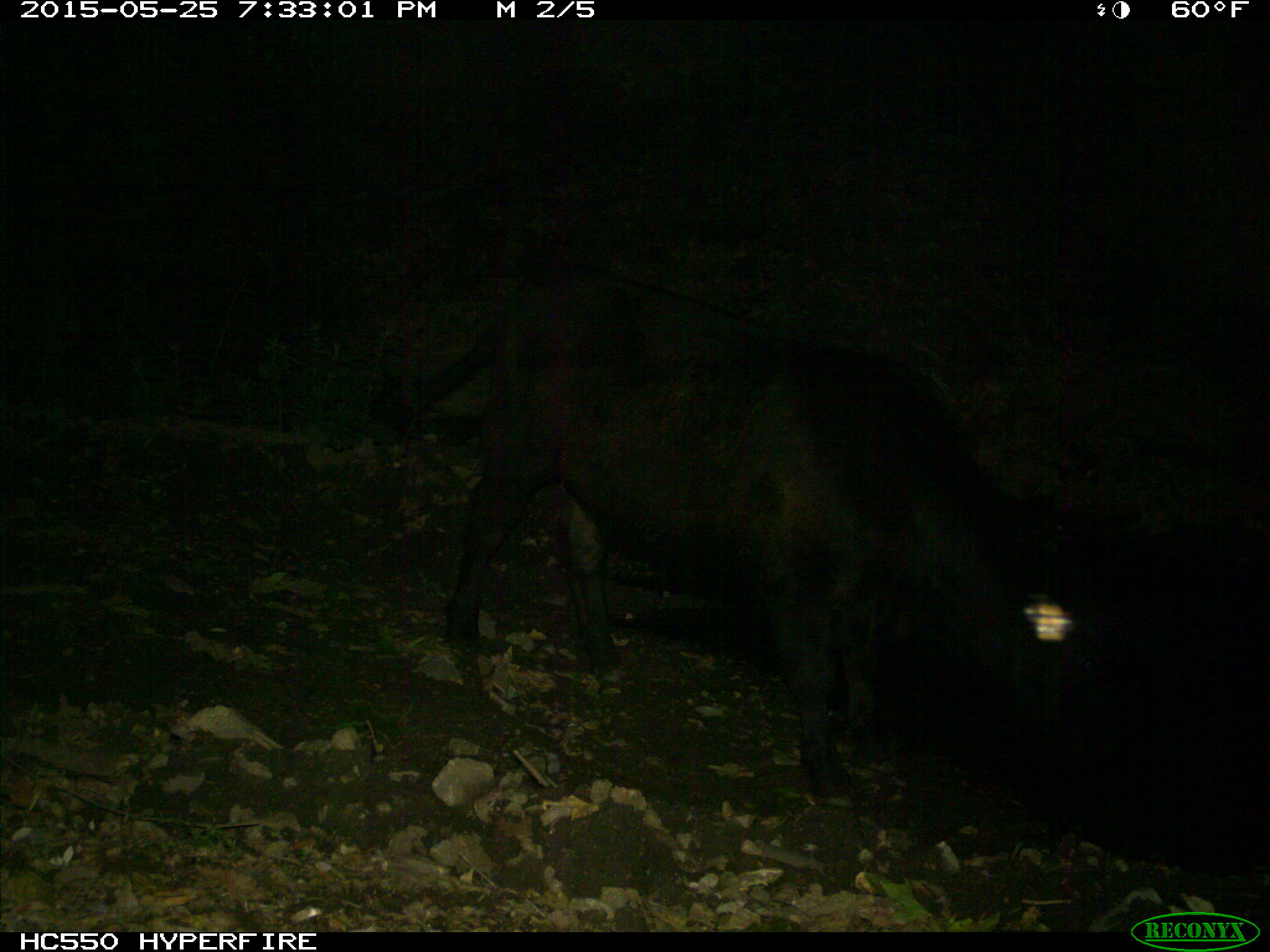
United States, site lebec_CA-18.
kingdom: Animalia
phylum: Chordata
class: Mammalia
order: Artiodactyla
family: Bovidae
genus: Bos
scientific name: Bos taurus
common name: domestic cow